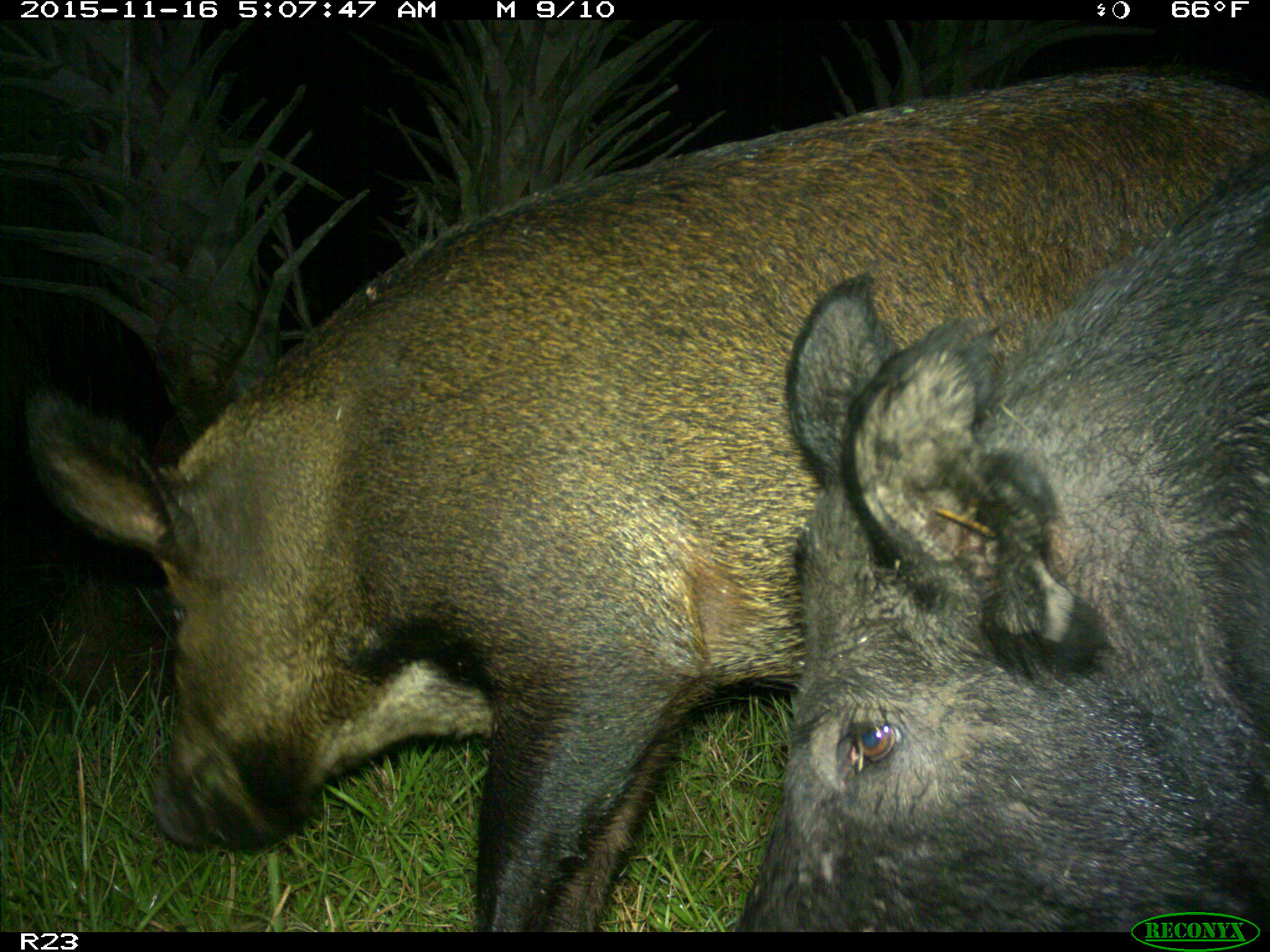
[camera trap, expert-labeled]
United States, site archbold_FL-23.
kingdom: Animalia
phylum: Chordata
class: Mammalia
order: Artiodactyla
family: Suidae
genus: Sus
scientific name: Sus scrofa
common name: wild boar